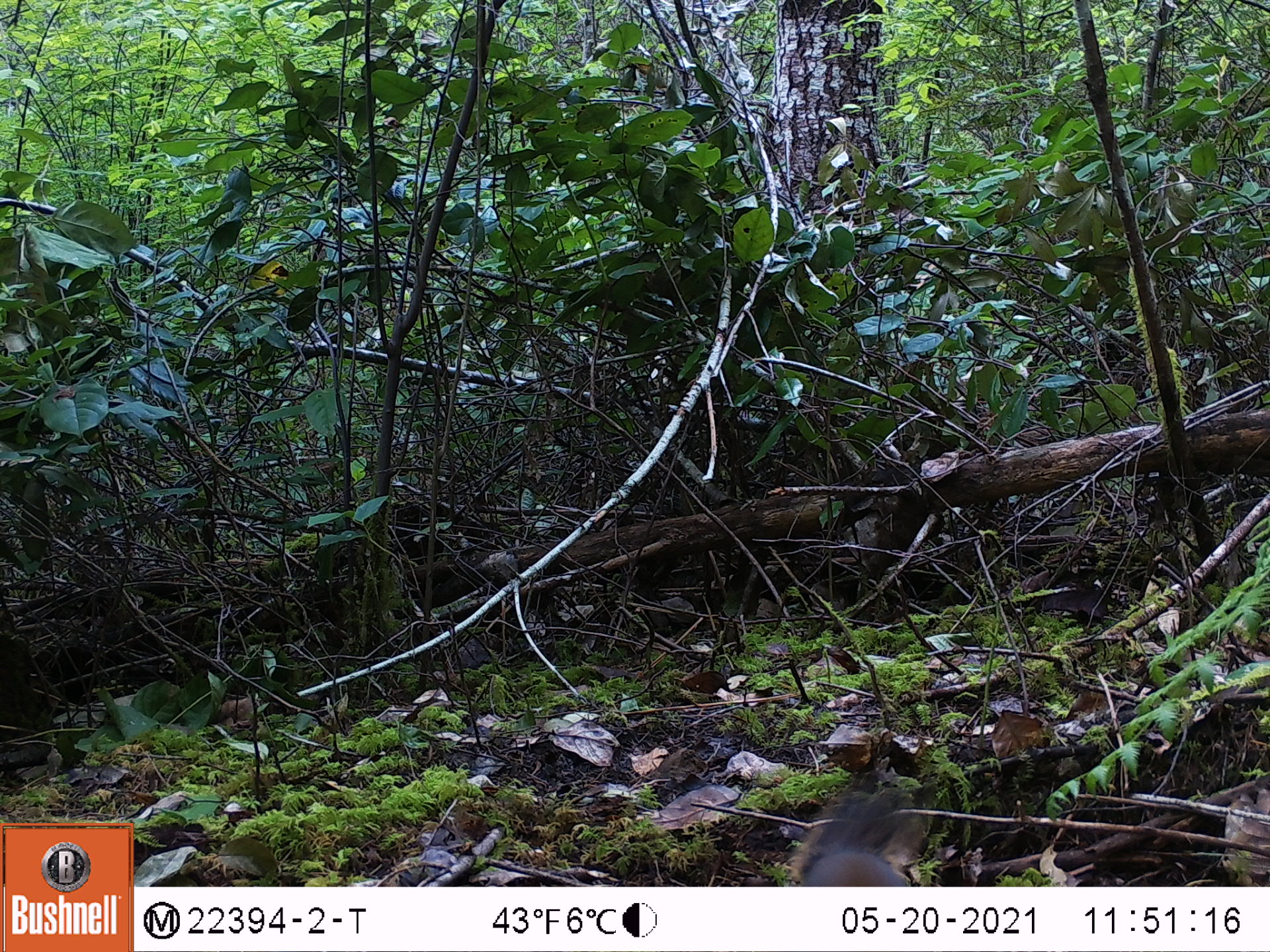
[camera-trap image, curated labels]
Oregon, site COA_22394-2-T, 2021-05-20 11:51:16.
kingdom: Animalia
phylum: Chordata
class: Mammalia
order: Rodentia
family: Sciuridae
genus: Tamiasciurus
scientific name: Tamiasciurus douglasii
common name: douglas squirrel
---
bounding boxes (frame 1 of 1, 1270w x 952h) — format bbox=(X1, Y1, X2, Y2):
douglas squirrel: bbox=(766, 758, 952, 883)